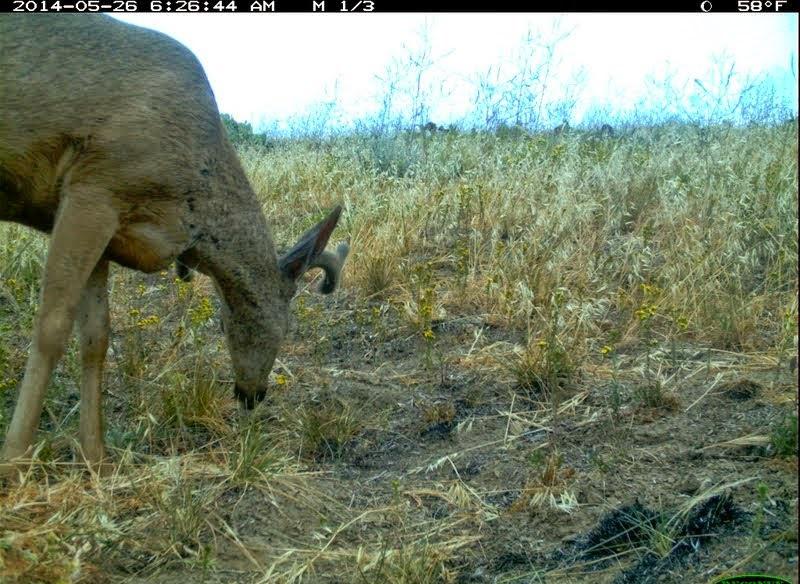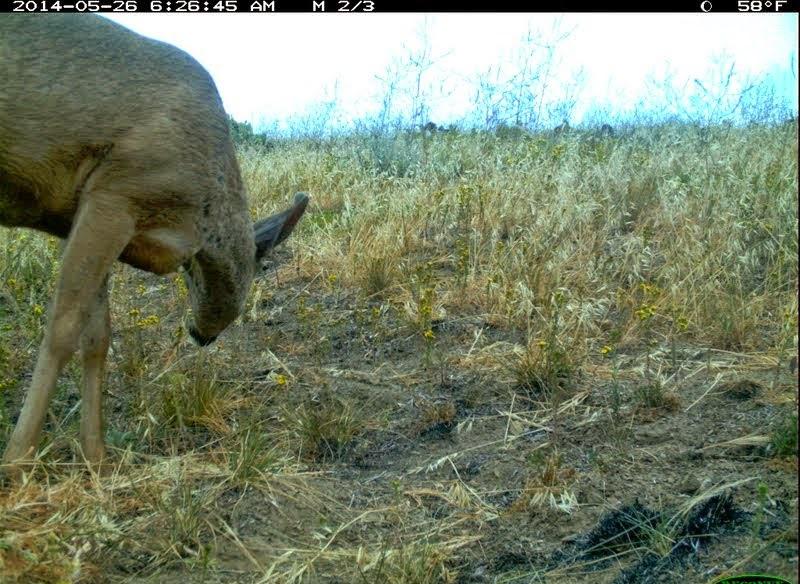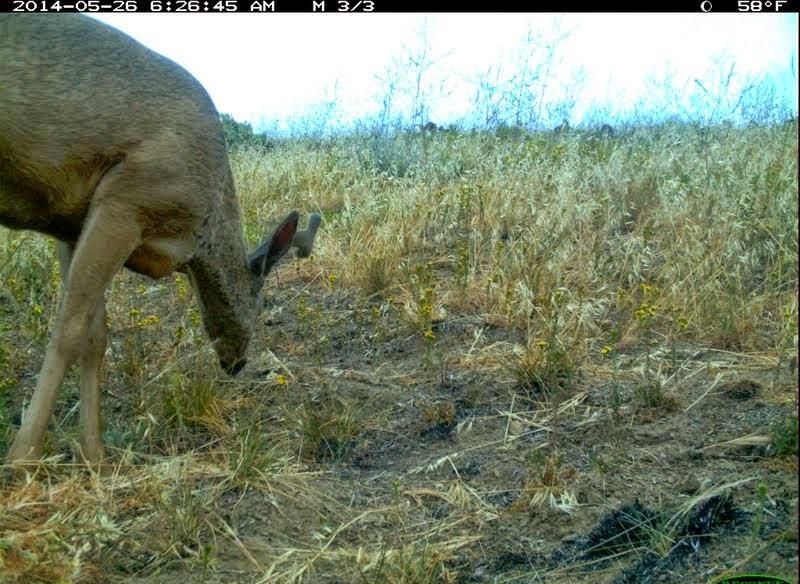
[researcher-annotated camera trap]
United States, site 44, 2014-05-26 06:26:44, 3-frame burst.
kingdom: Animalia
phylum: Chordata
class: Mammalia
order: Artiodactyla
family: Cervidae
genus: Odocoileus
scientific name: Odocoileus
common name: deer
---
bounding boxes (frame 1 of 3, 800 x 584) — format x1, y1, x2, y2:
deer: 0, 13, 351, 486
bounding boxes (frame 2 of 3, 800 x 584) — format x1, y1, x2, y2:
deer: 0, 13, 311, 486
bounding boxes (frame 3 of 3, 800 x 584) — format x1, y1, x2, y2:
deer: 1, 11, 322, 480